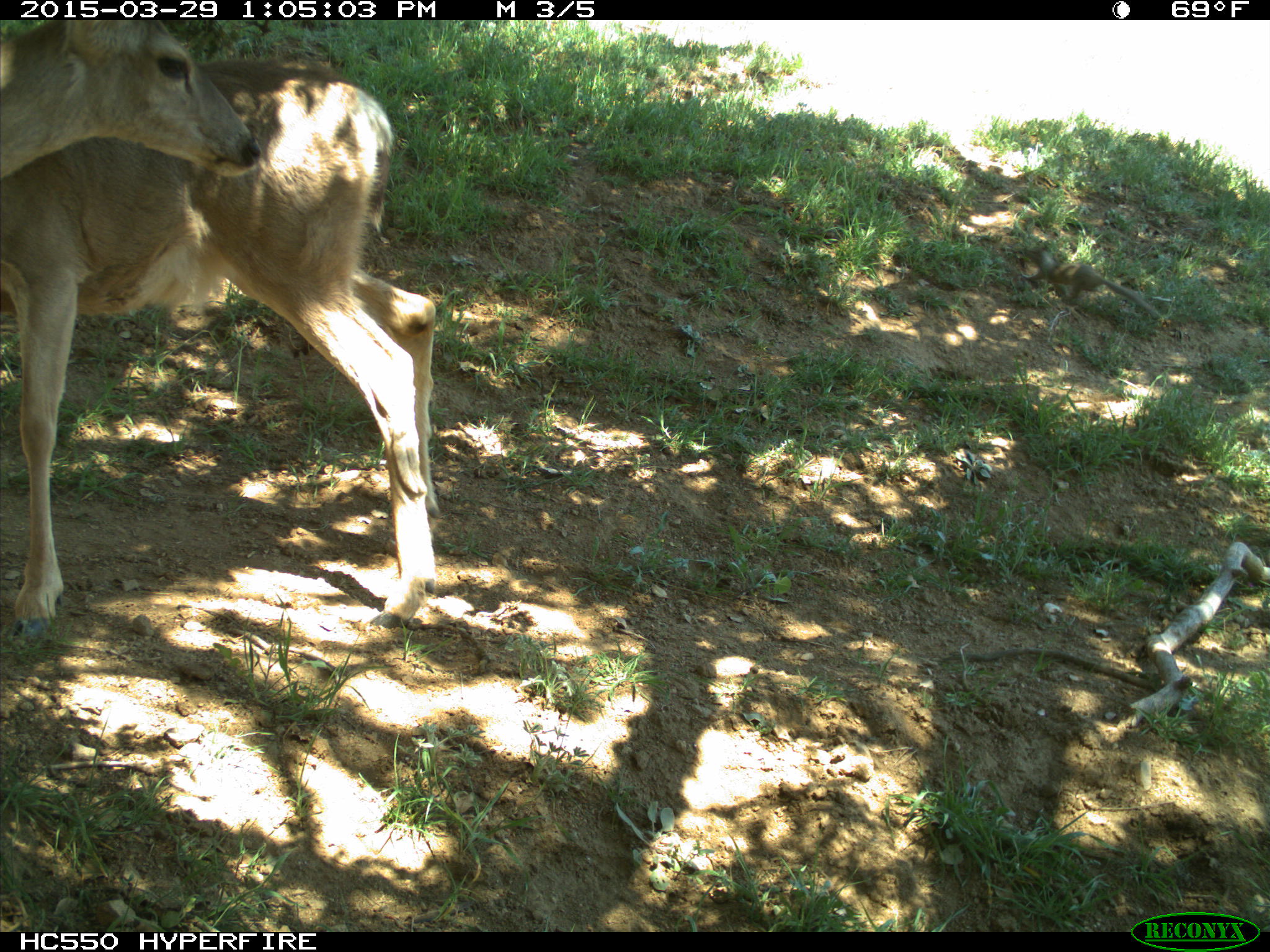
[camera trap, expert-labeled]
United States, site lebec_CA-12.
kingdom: Animalia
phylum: Chordata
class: Mammalia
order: Artiodactyla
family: Cervidae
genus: Odocoileus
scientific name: Odocoileus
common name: deer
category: unidentified deer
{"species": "unidentified deer (deer) (Odocoileus)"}